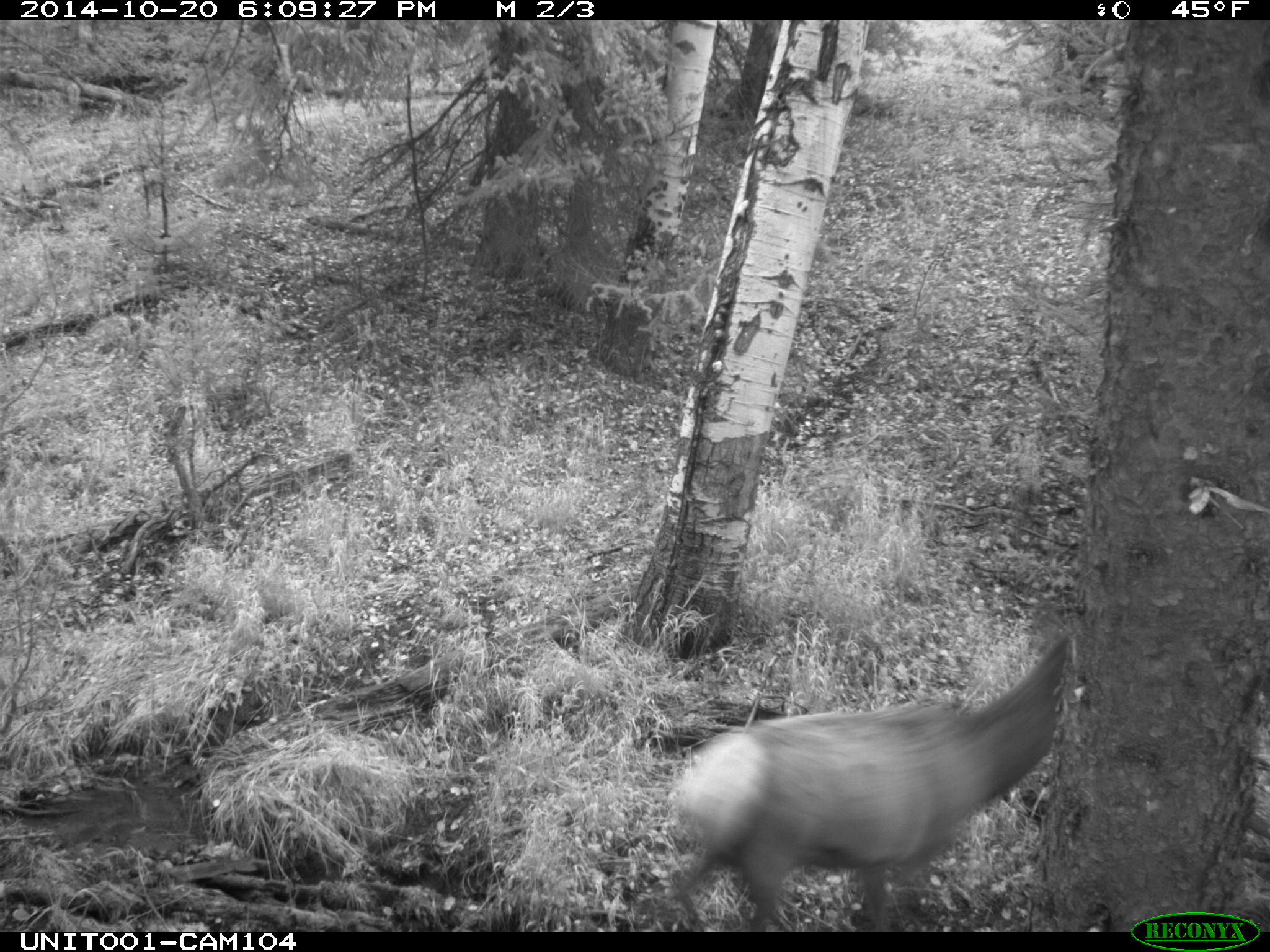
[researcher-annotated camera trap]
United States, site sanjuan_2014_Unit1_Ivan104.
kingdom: Animalia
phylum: Chordata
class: Mammalia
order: Artiodactyla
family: Cervidae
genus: Cervus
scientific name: Cervus elaphus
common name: red deer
Cervus elaphus (red deer).